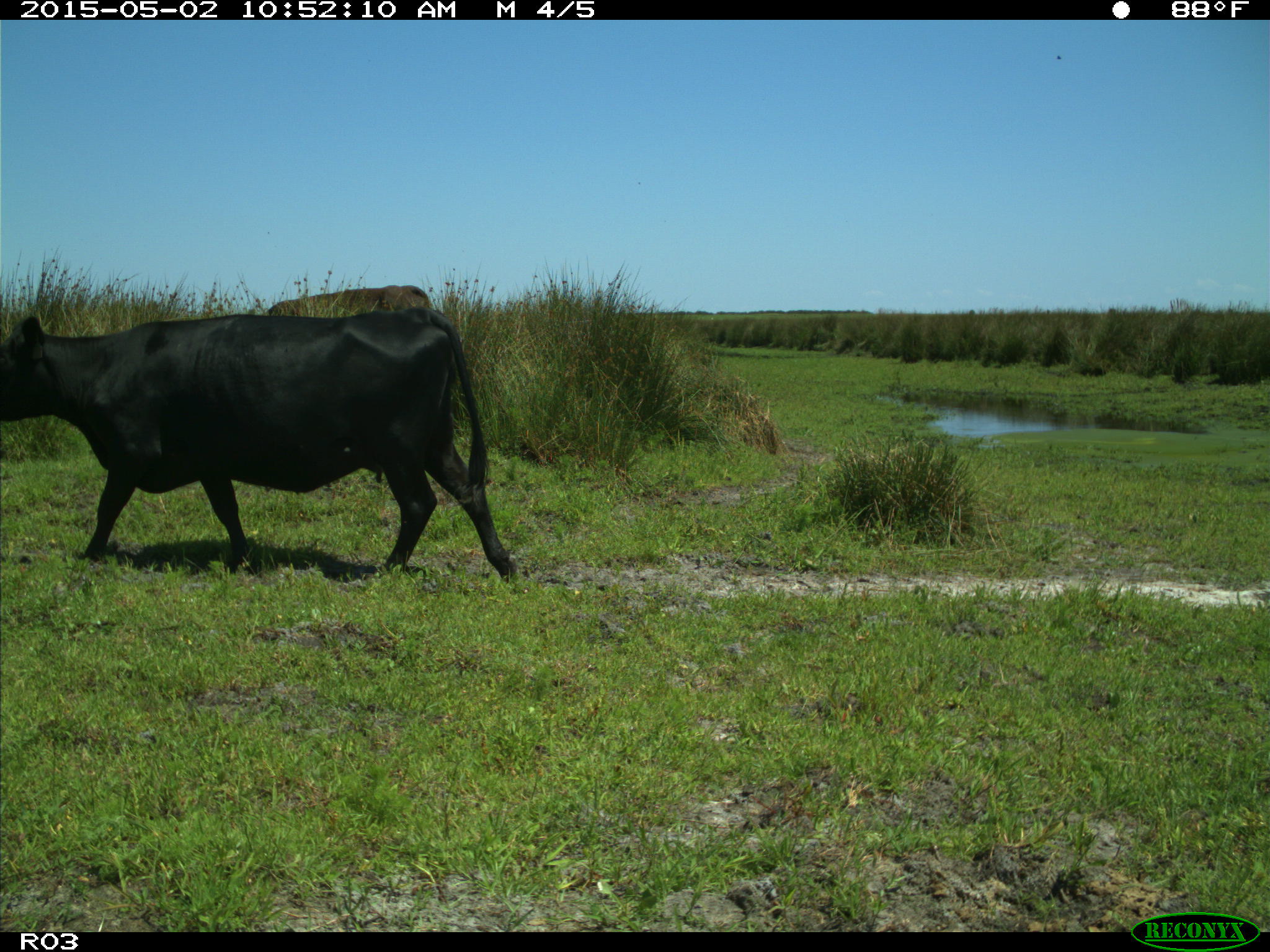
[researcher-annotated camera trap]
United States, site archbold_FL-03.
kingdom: Animalia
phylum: Chordata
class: Mammalia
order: Artiodactyla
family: Bovidae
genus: Bos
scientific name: Bos taurus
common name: domestic cow